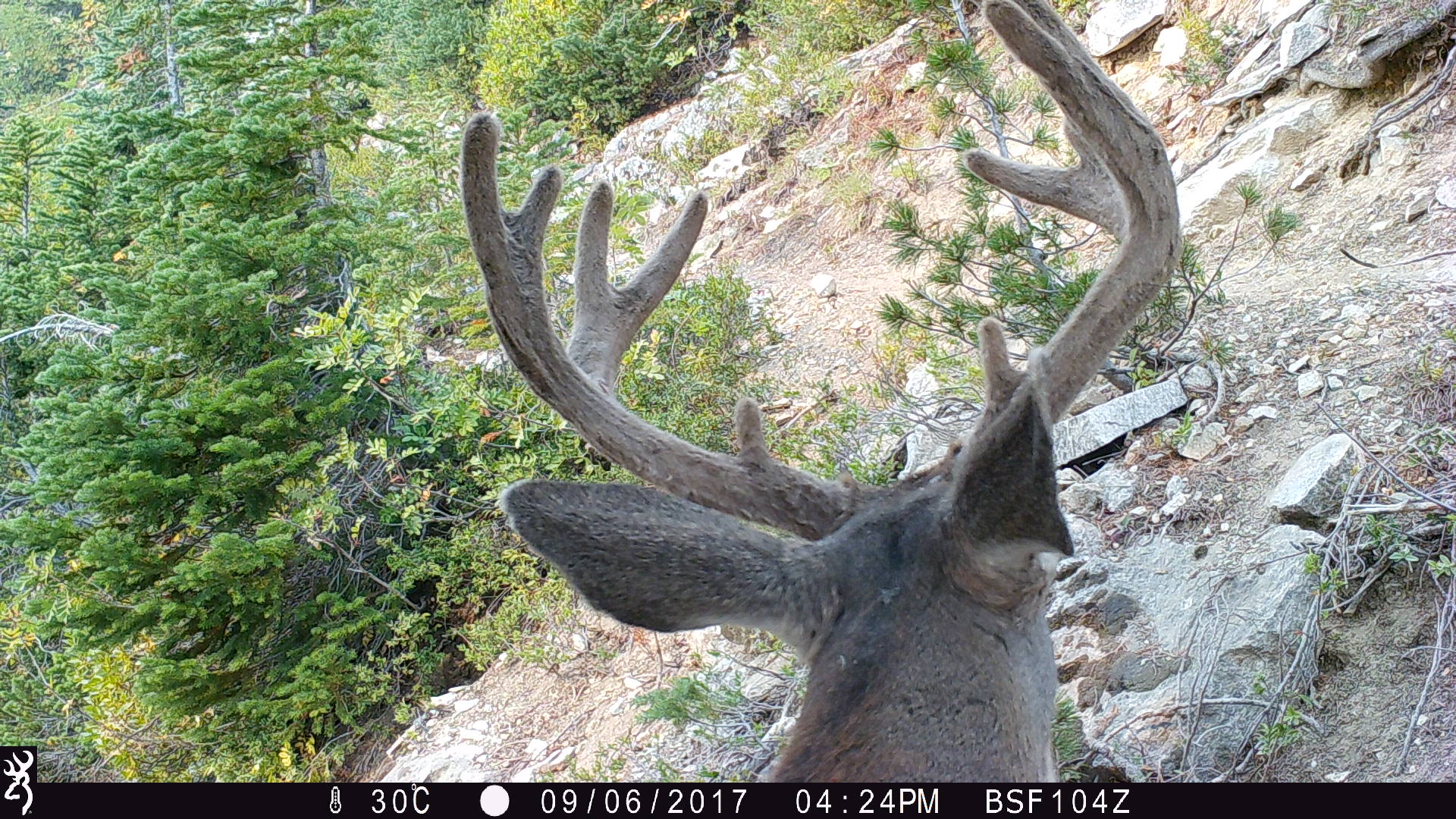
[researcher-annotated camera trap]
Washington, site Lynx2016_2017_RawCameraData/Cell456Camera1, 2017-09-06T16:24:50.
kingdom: Animalia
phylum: Chordata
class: Mammalia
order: Artiodactyla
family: Cervidae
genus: Odocoileus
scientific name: Odocoileus hemionus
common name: mule deer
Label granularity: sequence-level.